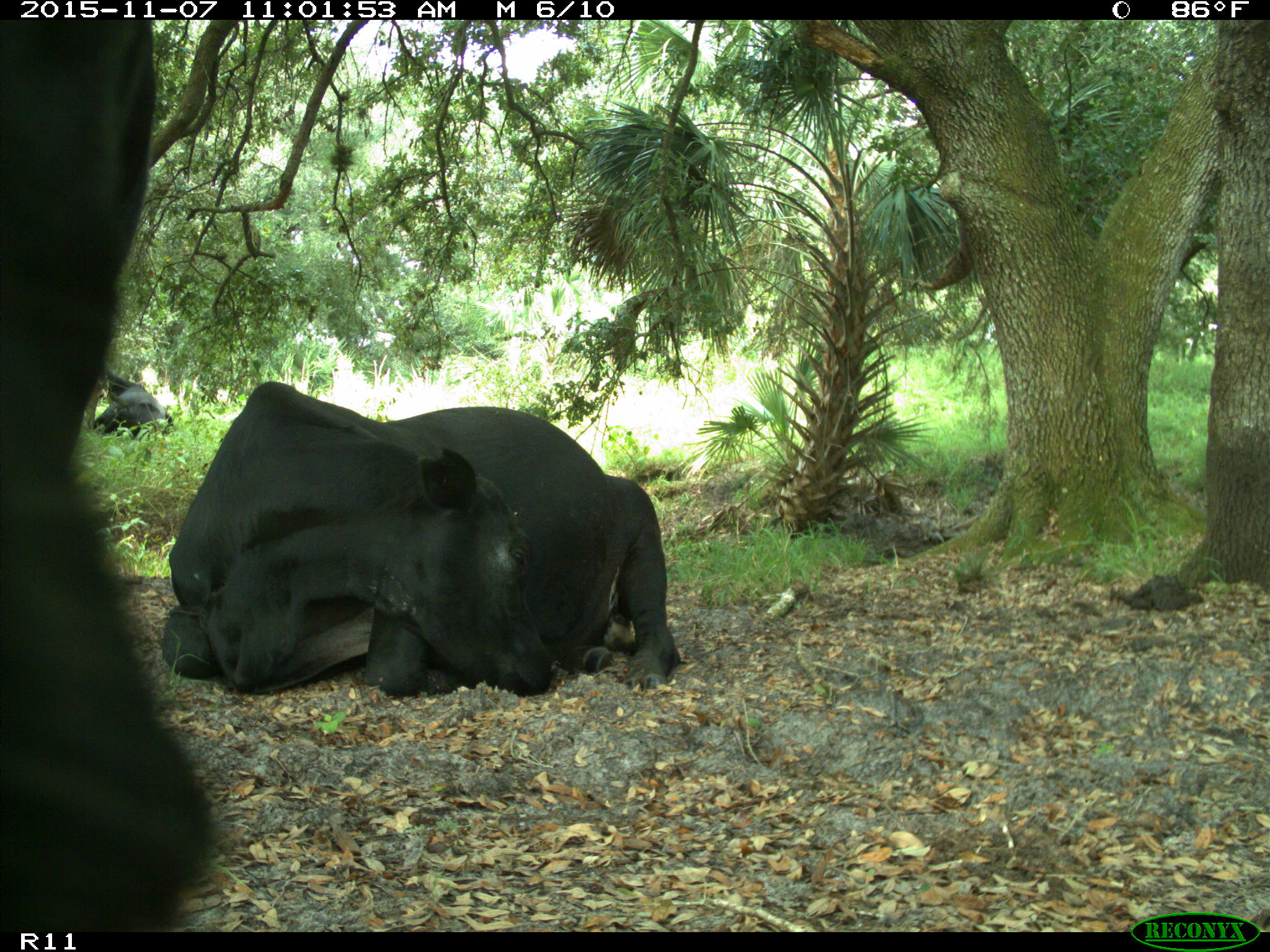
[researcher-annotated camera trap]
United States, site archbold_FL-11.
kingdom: Animalia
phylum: Chordata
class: Mammalia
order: Artiodactyla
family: Bovidae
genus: Bos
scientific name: Bos taurus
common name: domestic cow